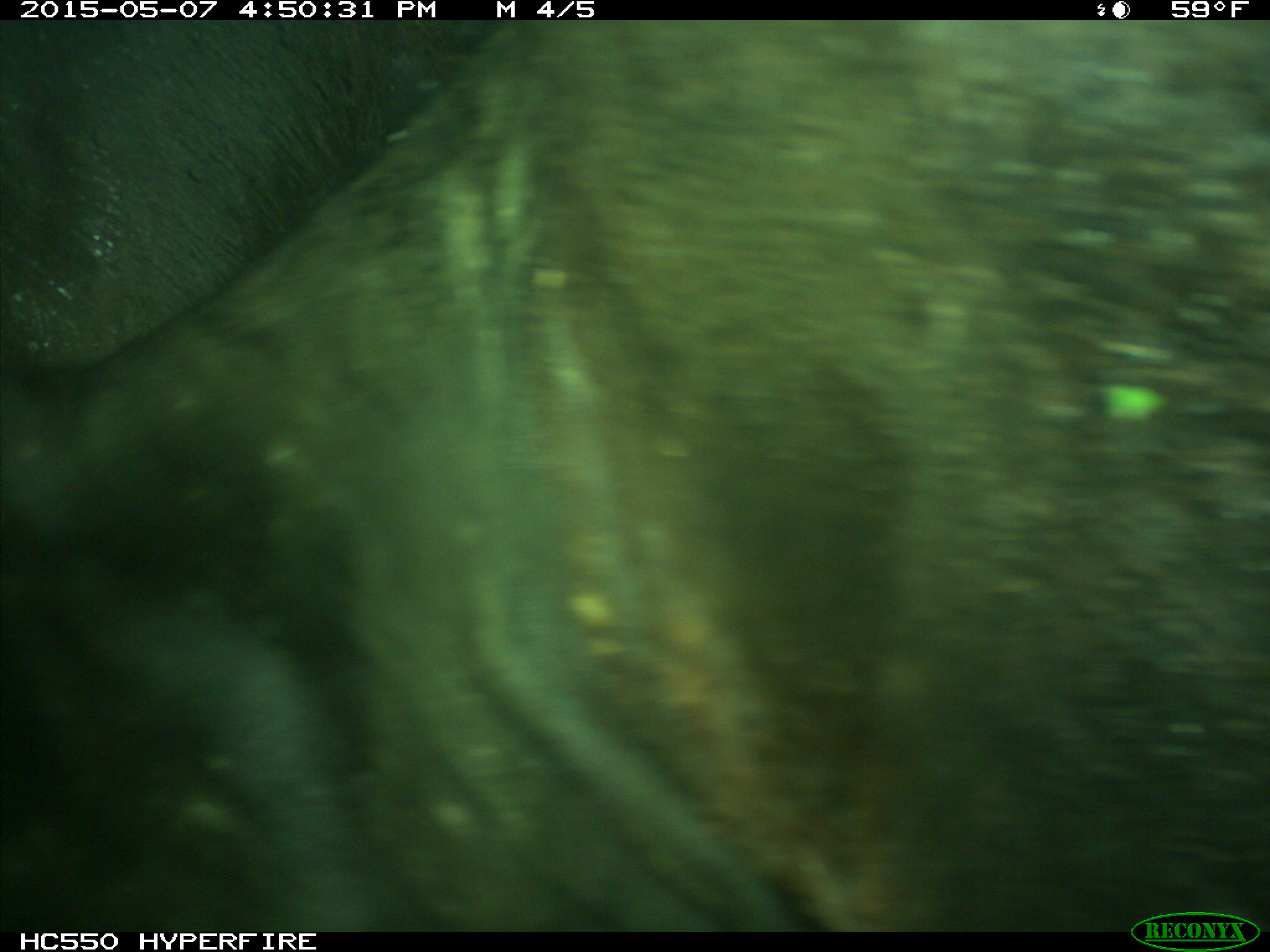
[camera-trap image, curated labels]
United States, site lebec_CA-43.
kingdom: Animalia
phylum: Chordata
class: Mammalia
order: Artiodactyla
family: Bovidae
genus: Bos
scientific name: Bos taurus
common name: domestic cow